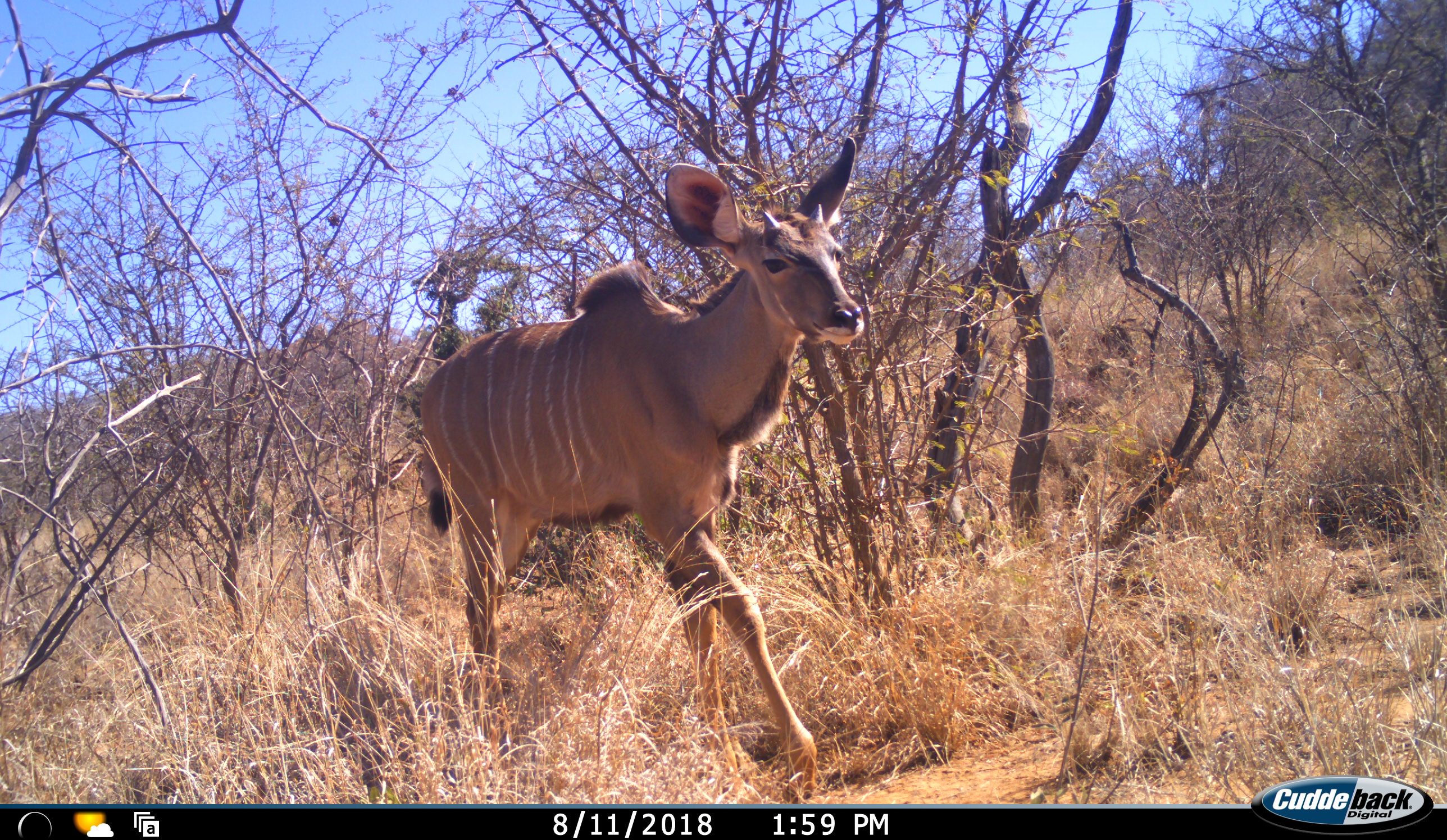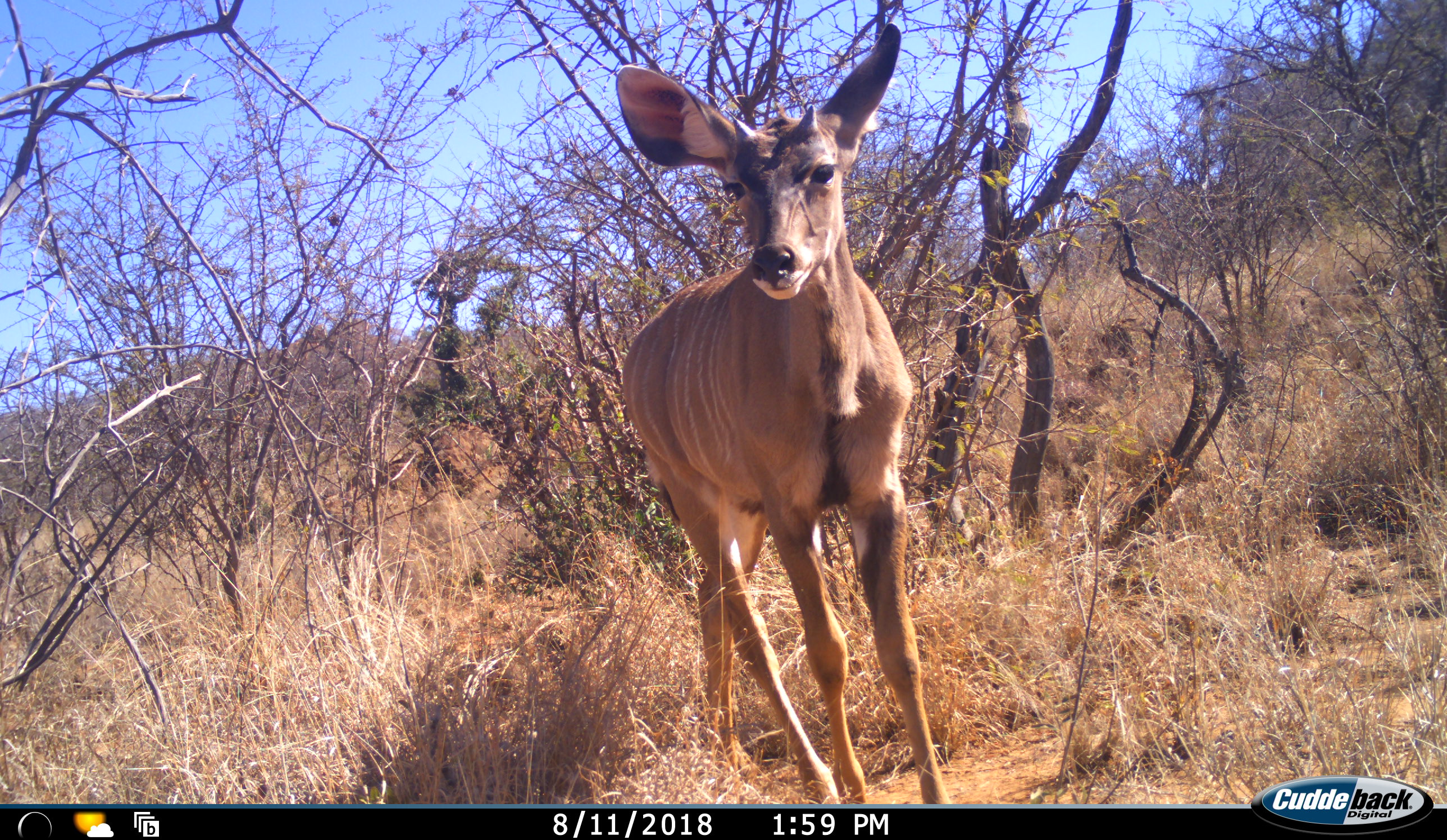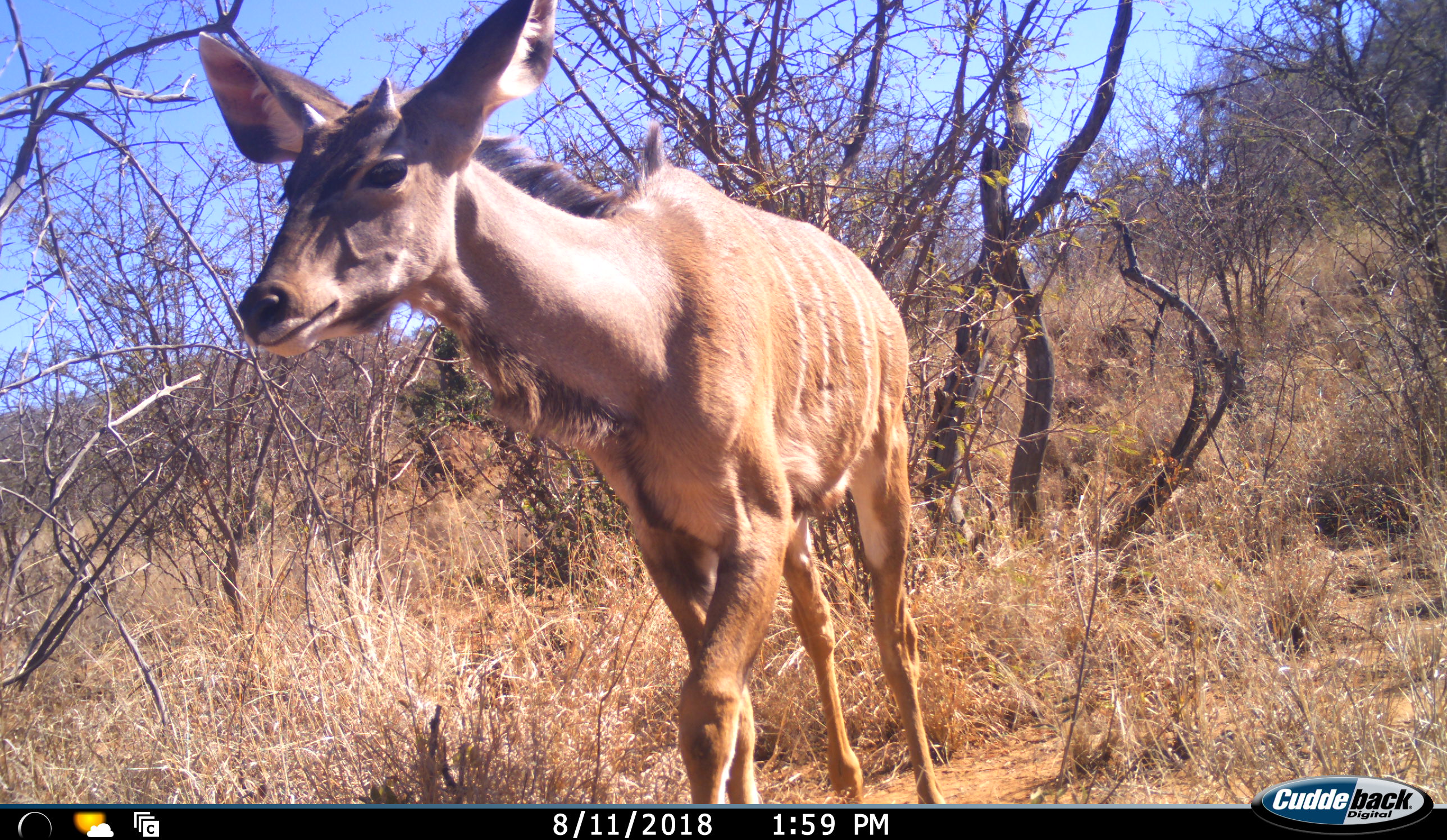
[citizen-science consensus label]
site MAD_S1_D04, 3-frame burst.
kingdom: Animalia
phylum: Chordata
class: Mammalia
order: Artiodactyla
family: Bovidae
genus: Tragelaphus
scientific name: Tragelaphus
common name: kudu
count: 1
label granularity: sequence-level